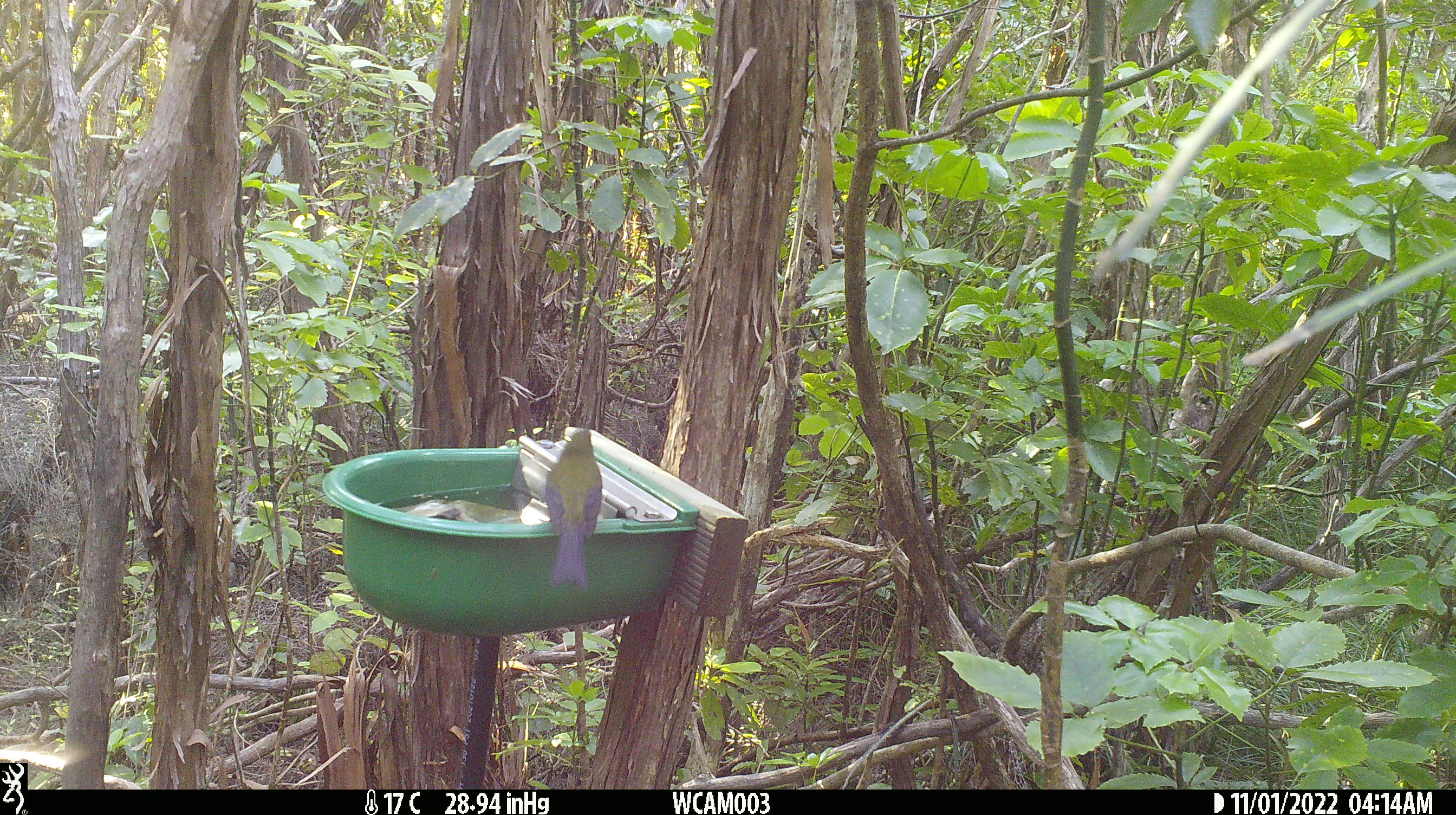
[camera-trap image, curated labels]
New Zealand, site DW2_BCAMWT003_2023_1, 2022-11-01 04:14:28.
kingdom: Animalia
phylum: Chordata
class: Aves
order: Passeriformes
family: Meliphagidae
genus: Anthornis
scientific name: Anthornis melanura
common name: new zealand bellbird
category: bellbird